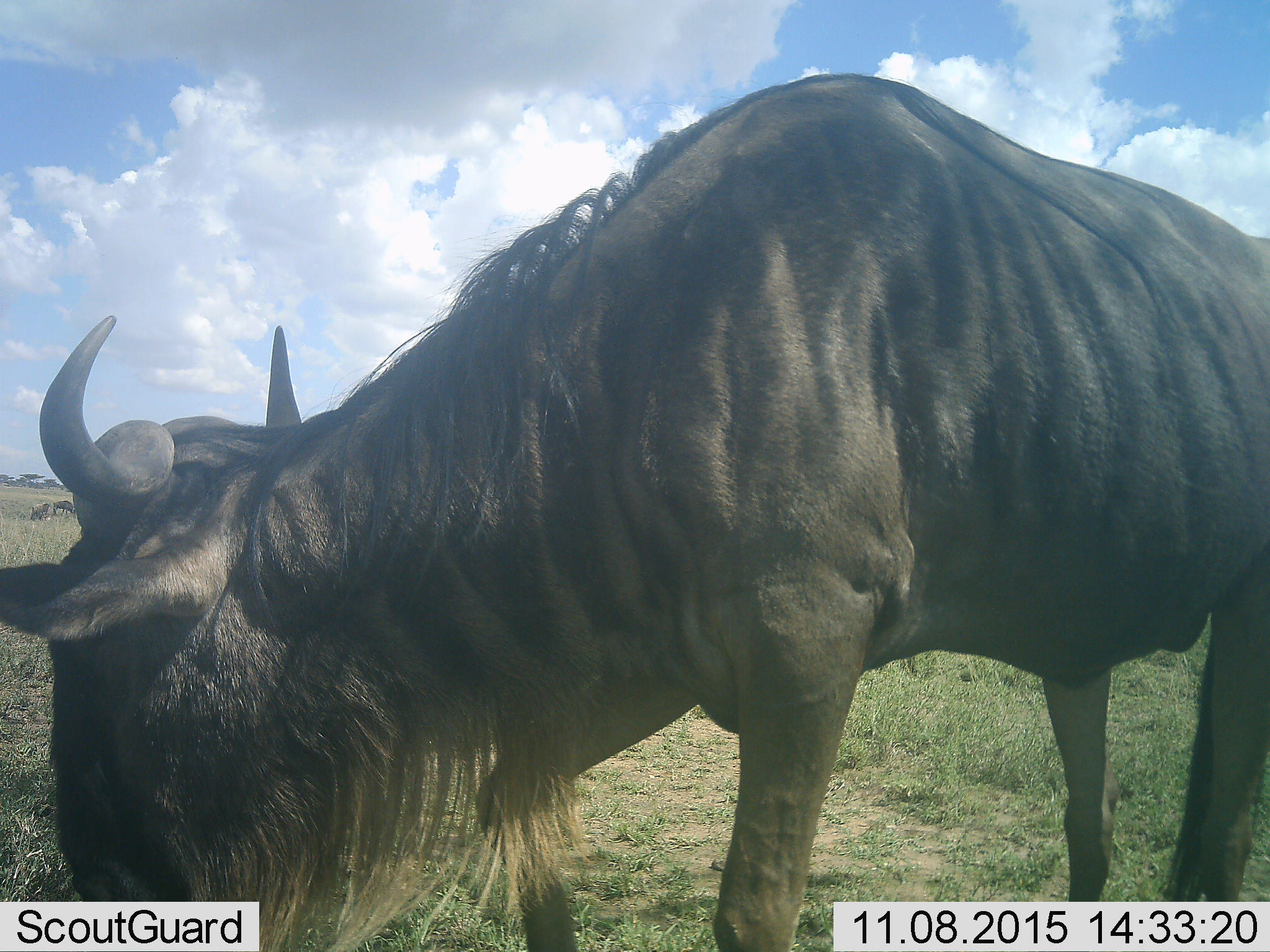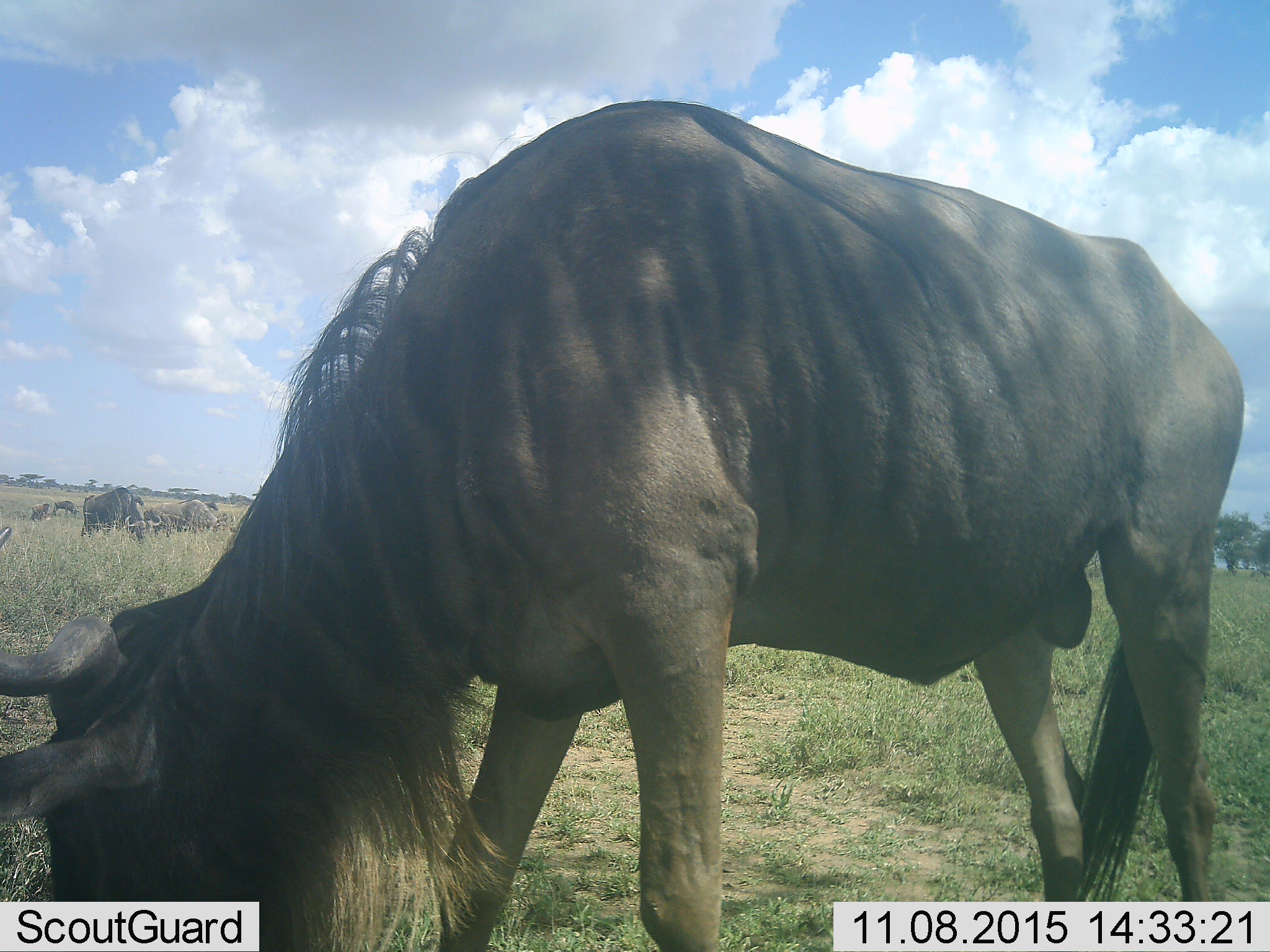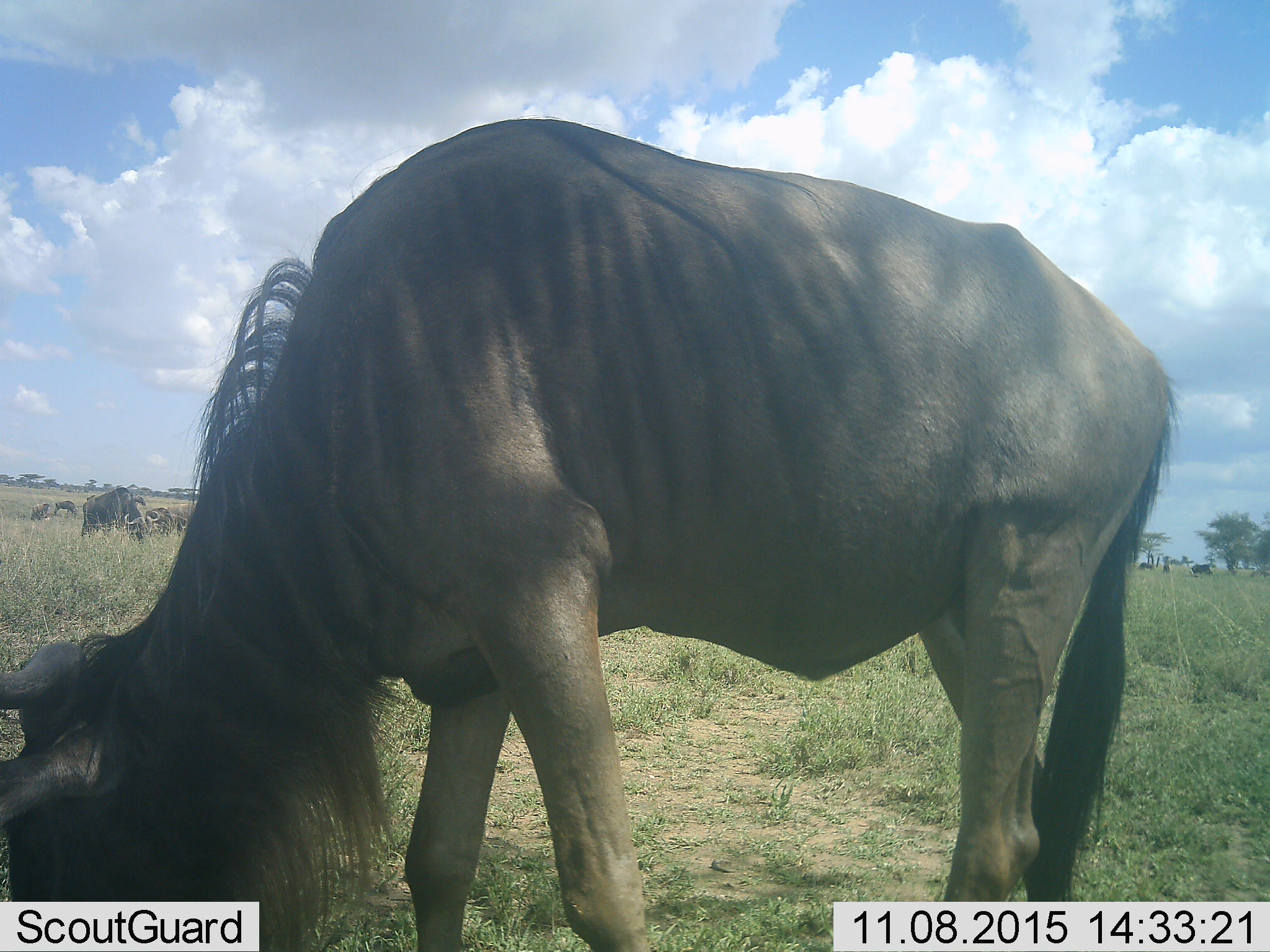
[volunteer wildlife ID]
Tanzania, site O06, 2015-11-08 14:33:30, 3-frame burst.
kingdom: Animalia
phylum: Chordata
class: Mammalia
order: Artiodactyla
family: Bovidae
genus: Connochaetes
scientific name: Connochaetes taurinus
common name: blue wildebeest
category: wildebeest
Wildebeest (blue wildebeest) (Connochaetes taurinus), count 6. Behavior (volunteer vote fractions): standing 38%, resting 12%, moving 25%, interacting 0%. Young present (vote fraction): 12%. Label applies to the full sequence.